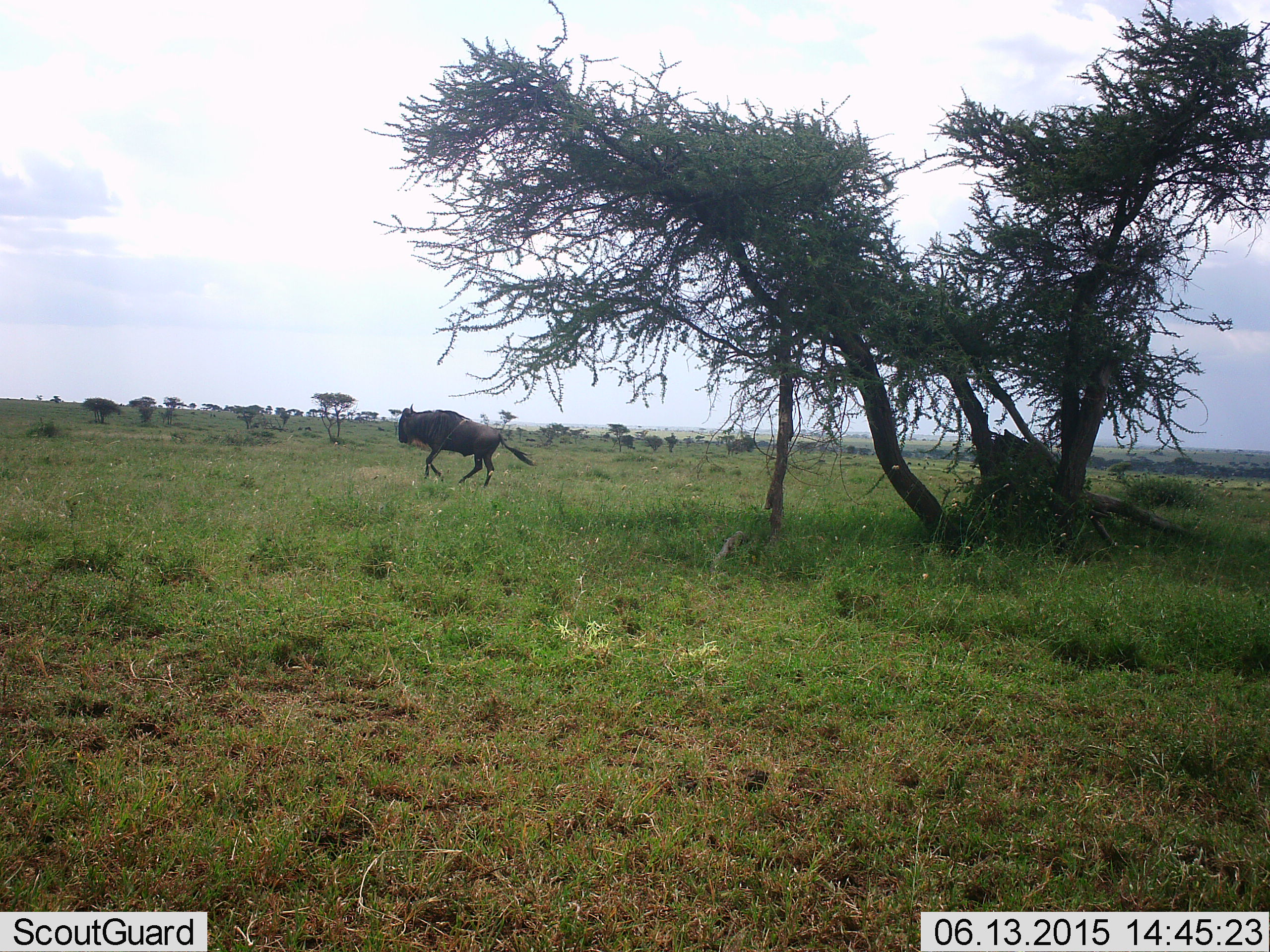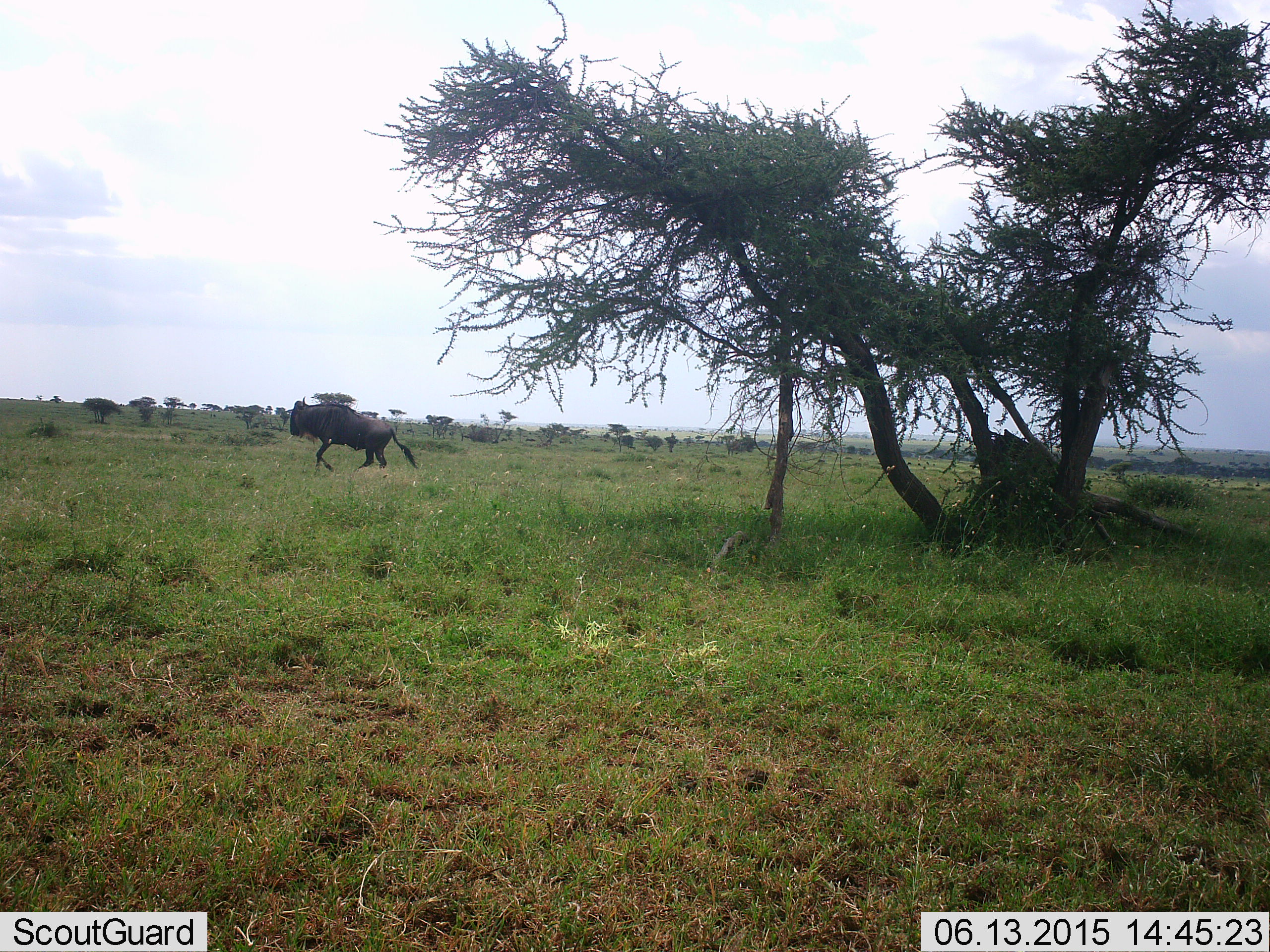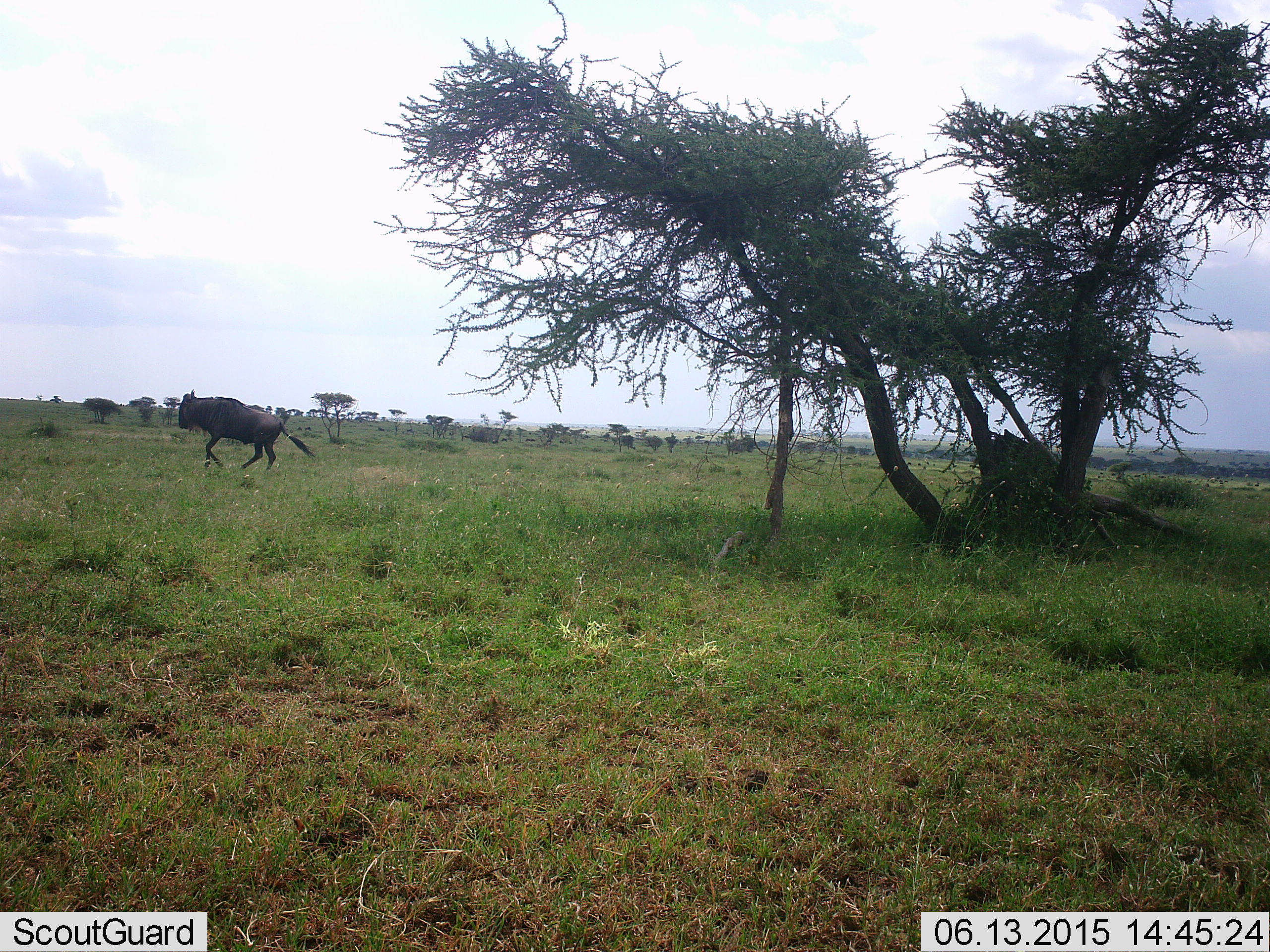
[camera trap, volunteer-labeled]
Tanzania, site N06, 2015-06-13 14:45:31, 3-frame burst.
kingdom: Animalia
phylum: Chordata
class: Mammalia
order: Artiodactyla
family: Bovidae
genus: Connochaetes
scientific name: Connochaetes taurinus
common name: blue wildebeest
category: wildebeest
Wildebeest (blue wildebeest) (Connochaetes taurinus), count 1. Behavior (volunteer vote fractions): standing 0%, resting 0%, moving 100%, interacting 0%. Young present (vote fraction): 0%. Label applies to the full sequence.